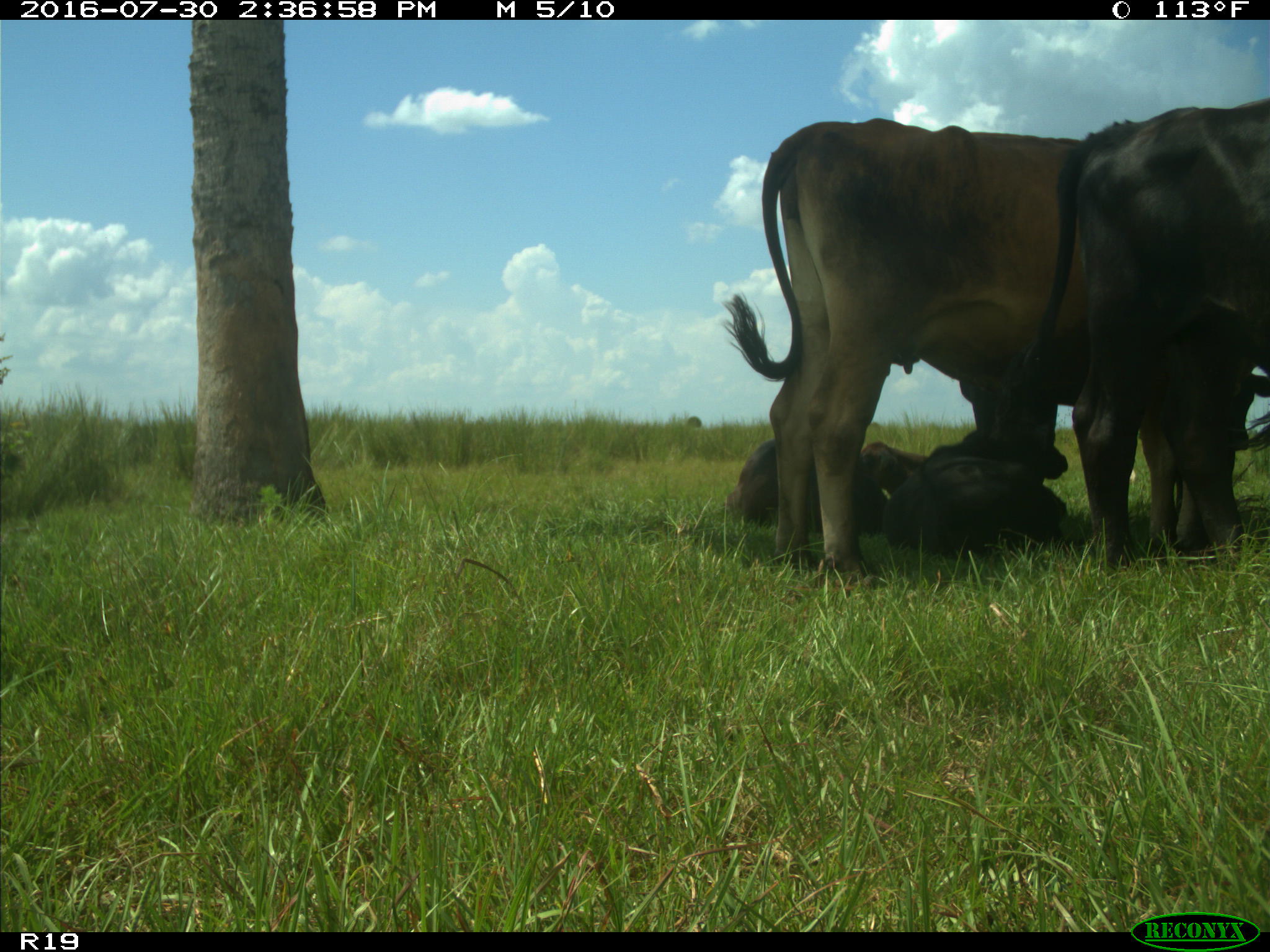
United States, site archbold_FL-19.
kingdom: Animalia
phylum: Chordata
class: Mammalia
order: Artiodactyla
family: Bovidae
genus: Bos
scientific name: Bos taurus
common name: domestic cow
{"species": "Bos taurus (domestic cow)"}